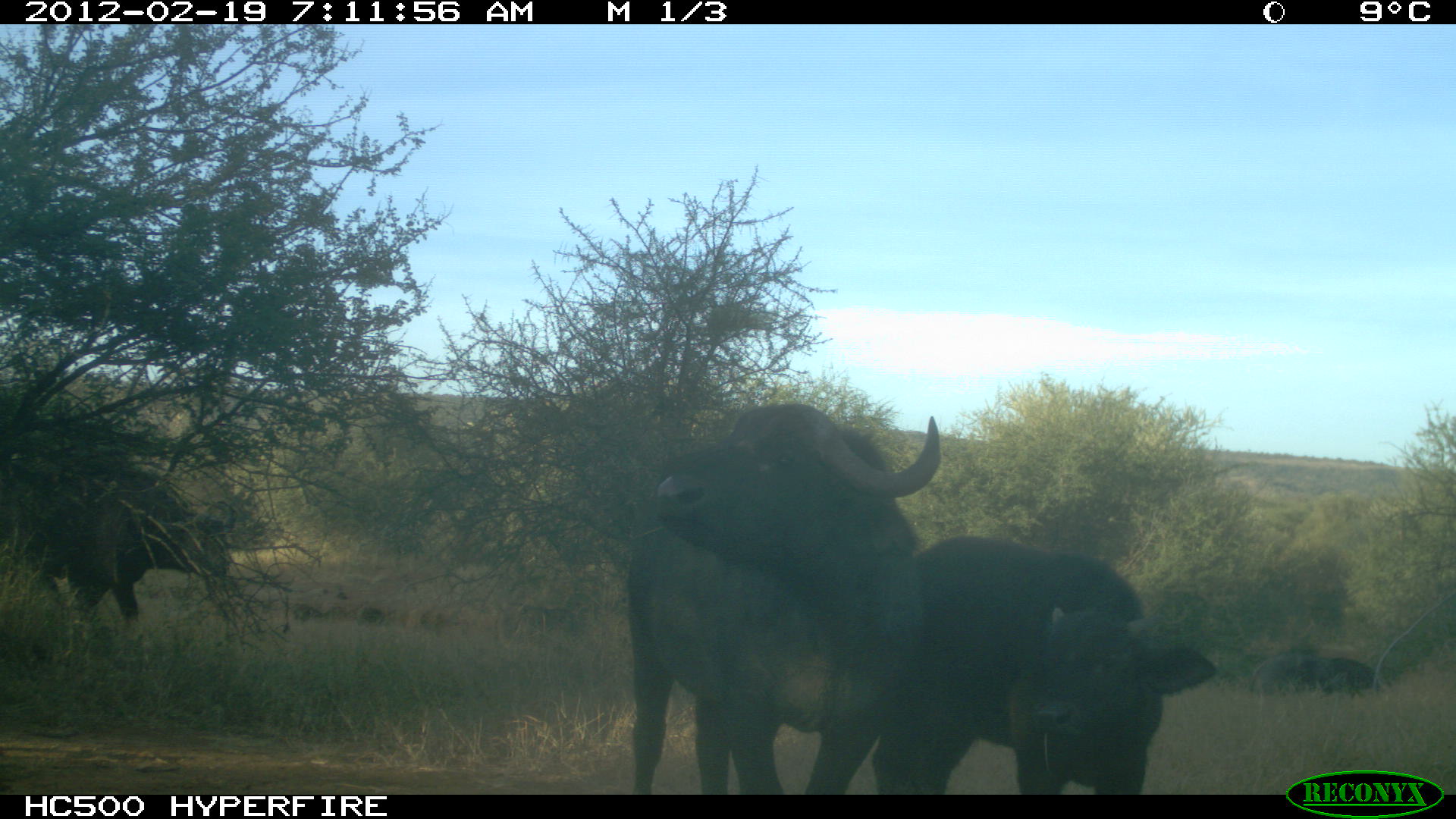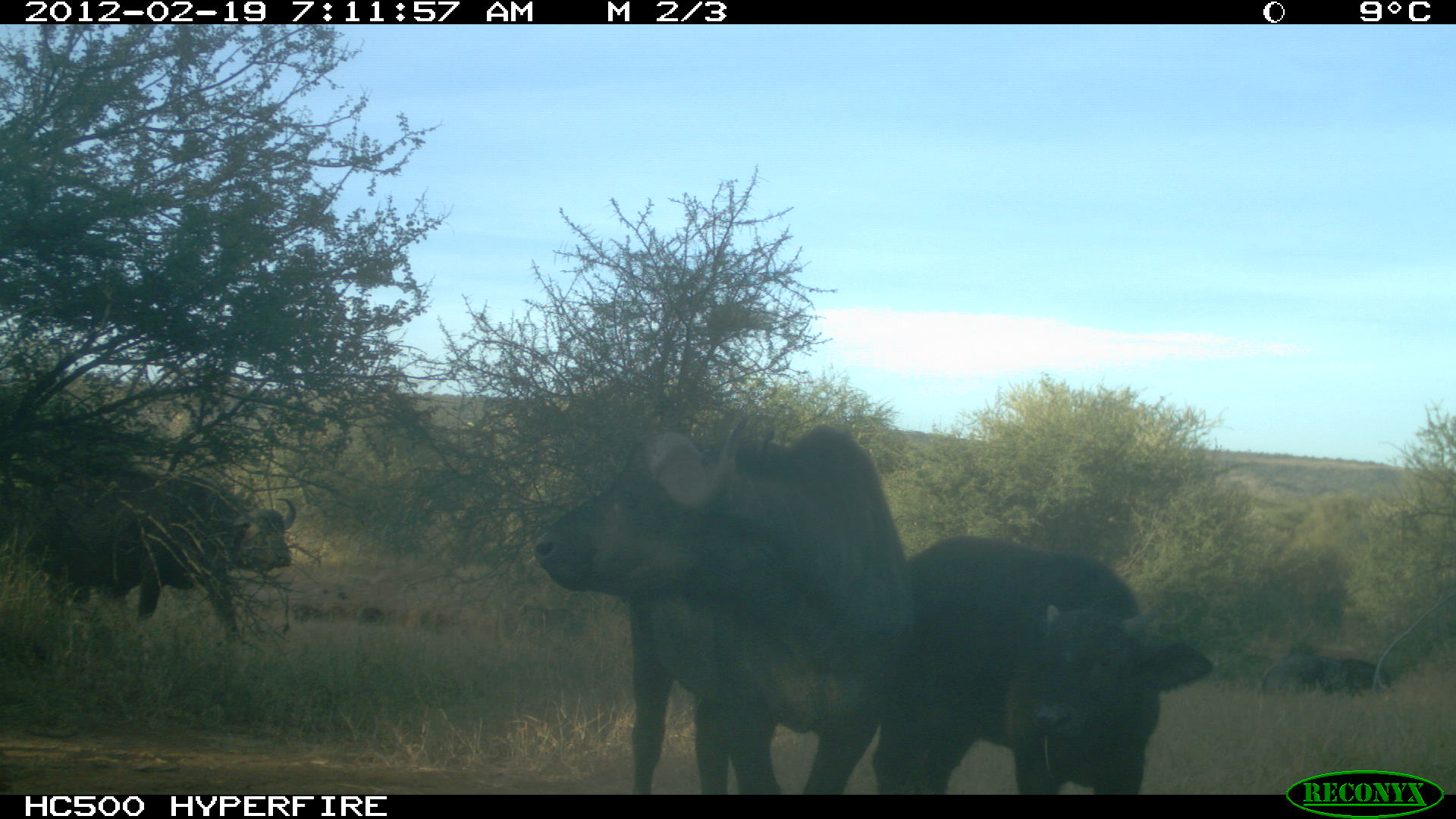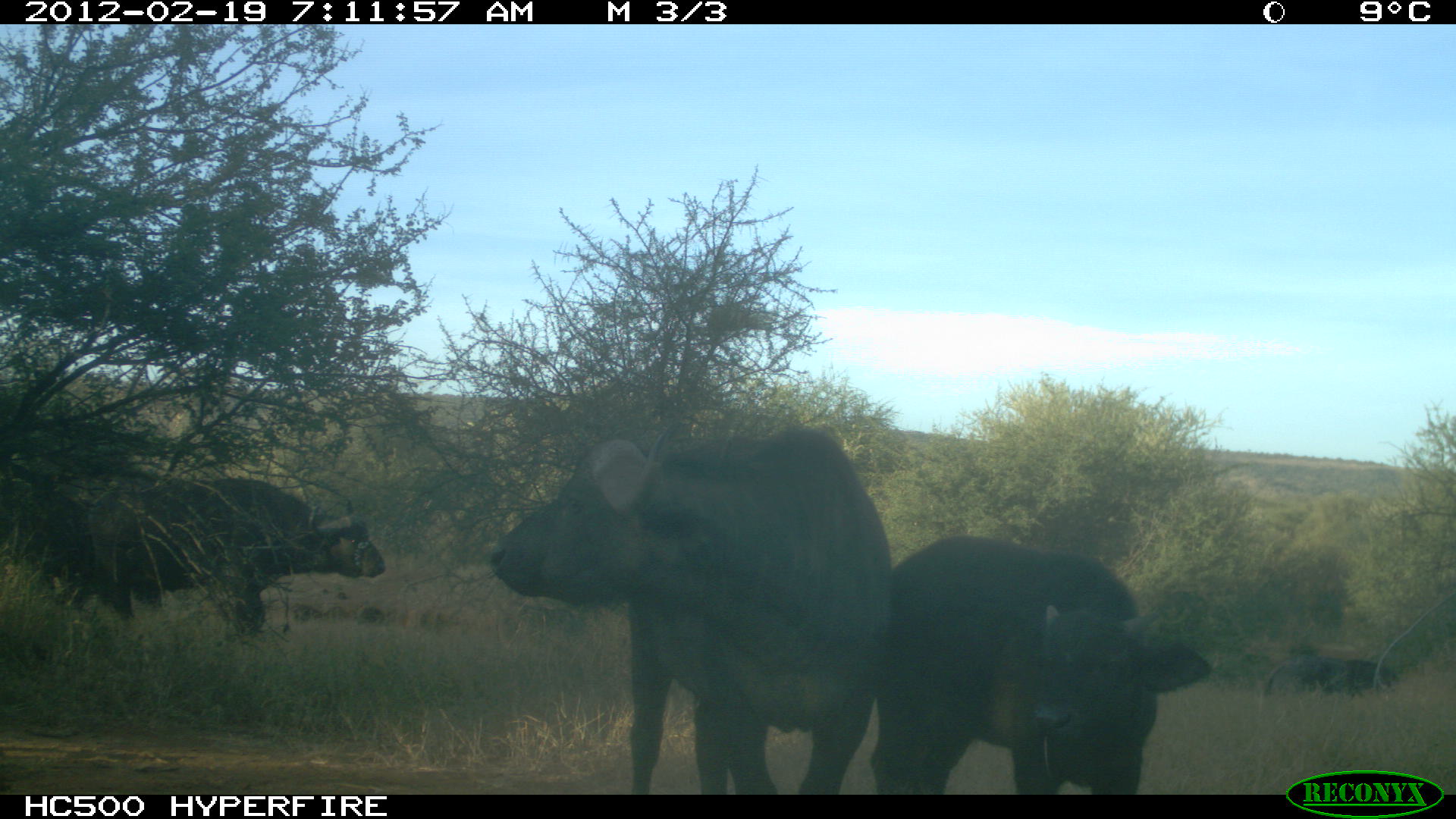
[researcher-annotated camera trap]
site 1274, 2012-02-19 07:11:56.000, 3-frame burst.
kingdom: Animalia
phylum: Chordata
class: Mammalia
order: Artiodactyla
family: Bovidae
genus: Syncerus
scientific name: Syncerus caffer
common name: african buffalo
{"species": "Syncerus caffer (african buffalo)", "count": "4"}